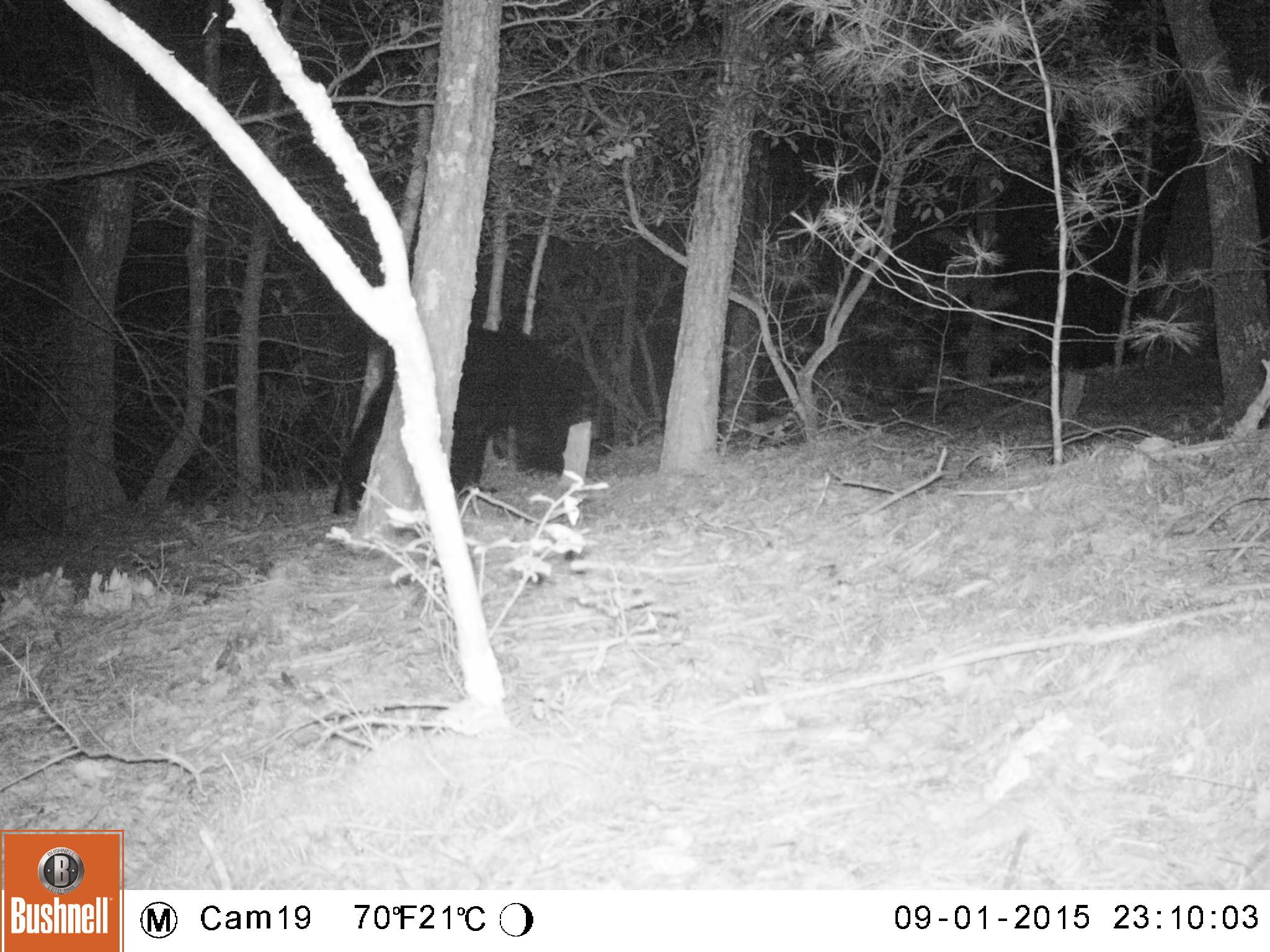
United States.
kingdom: Animalia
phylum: Chordata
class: Mammalia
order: Carnivora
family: Ursidae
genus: Ursus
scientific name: Ursus americanus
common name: american black bear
American Black Bear (Ursus americanus).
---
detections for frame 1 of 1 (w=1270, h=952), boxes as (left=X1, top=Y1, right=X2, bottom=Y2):
American Black Bear: (left=335, top=319, right=618, bottom=515)